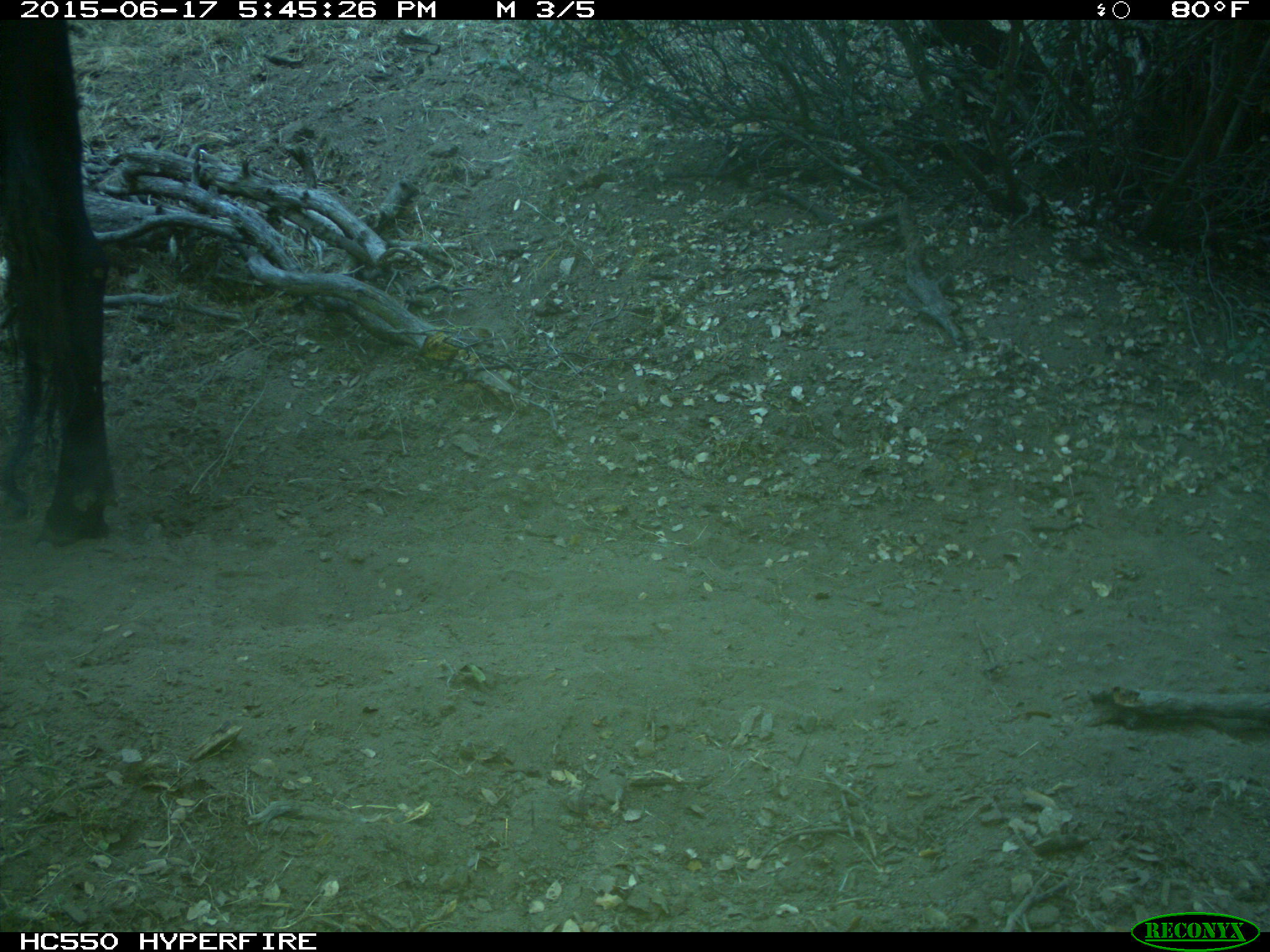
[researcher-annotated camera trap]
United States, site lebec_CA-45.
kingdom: Animalia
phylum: Chordata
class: Mammalia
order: Artiodactyla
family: Bovidae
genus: Bos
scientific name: Bos taurus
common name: domestic cow